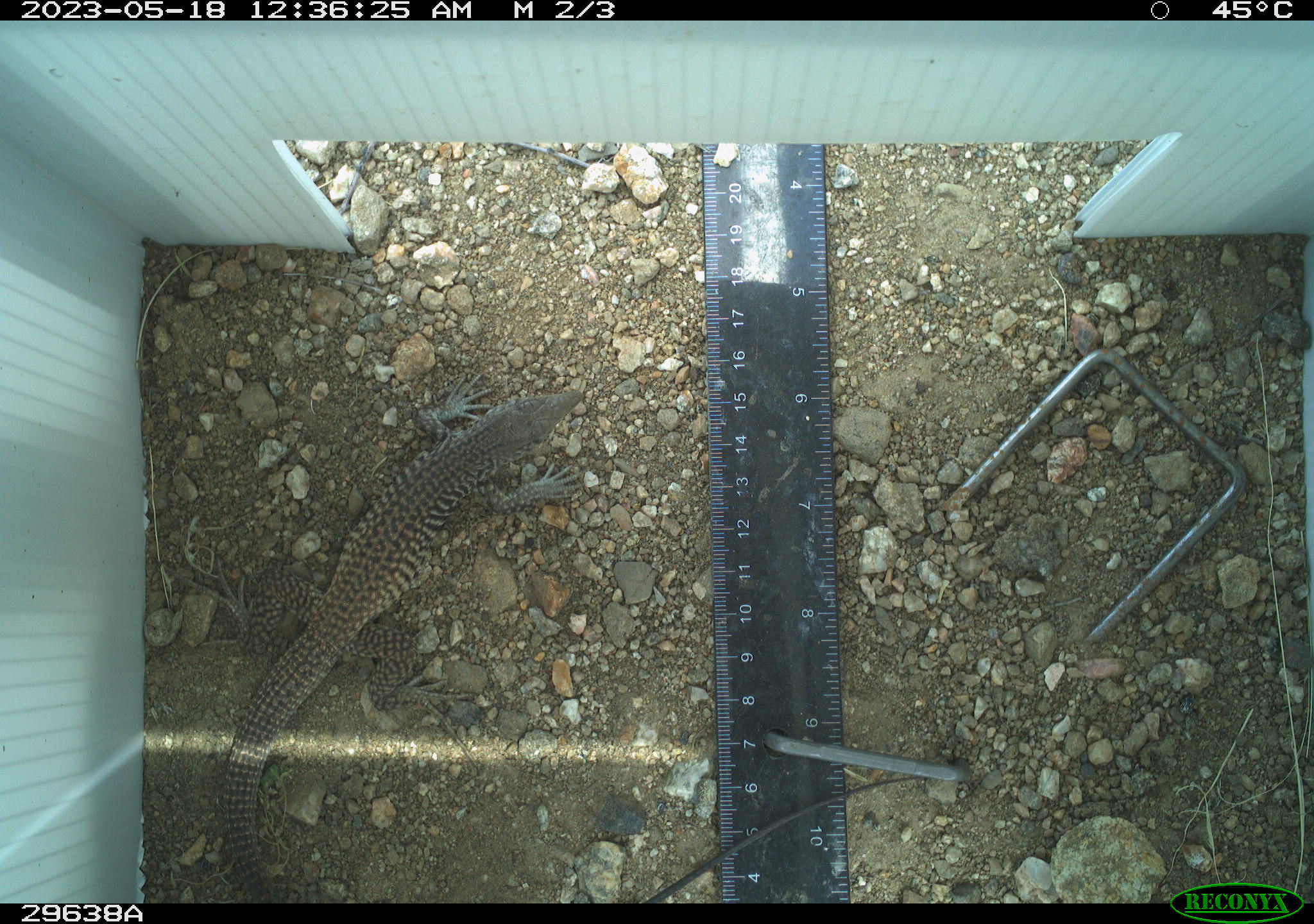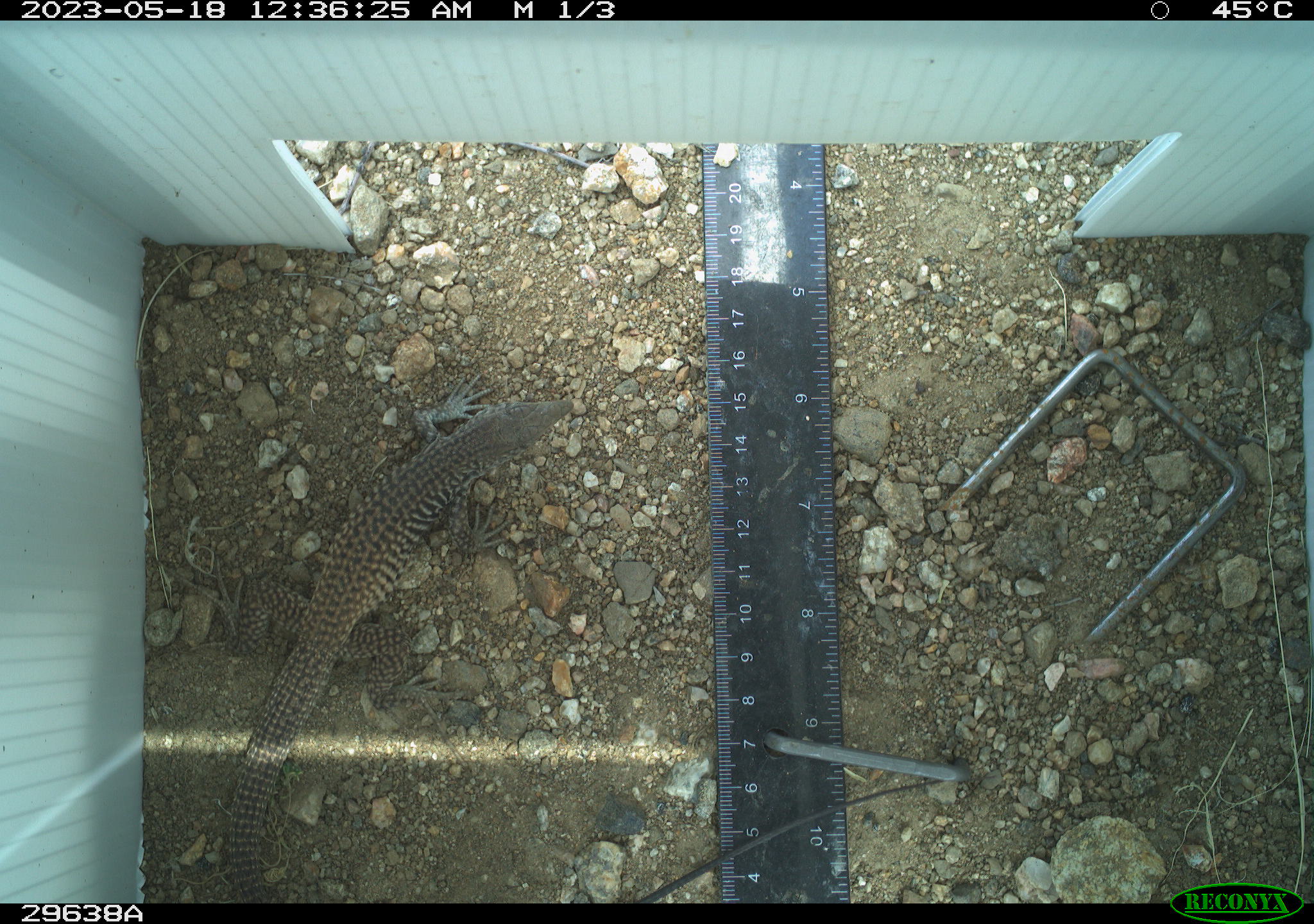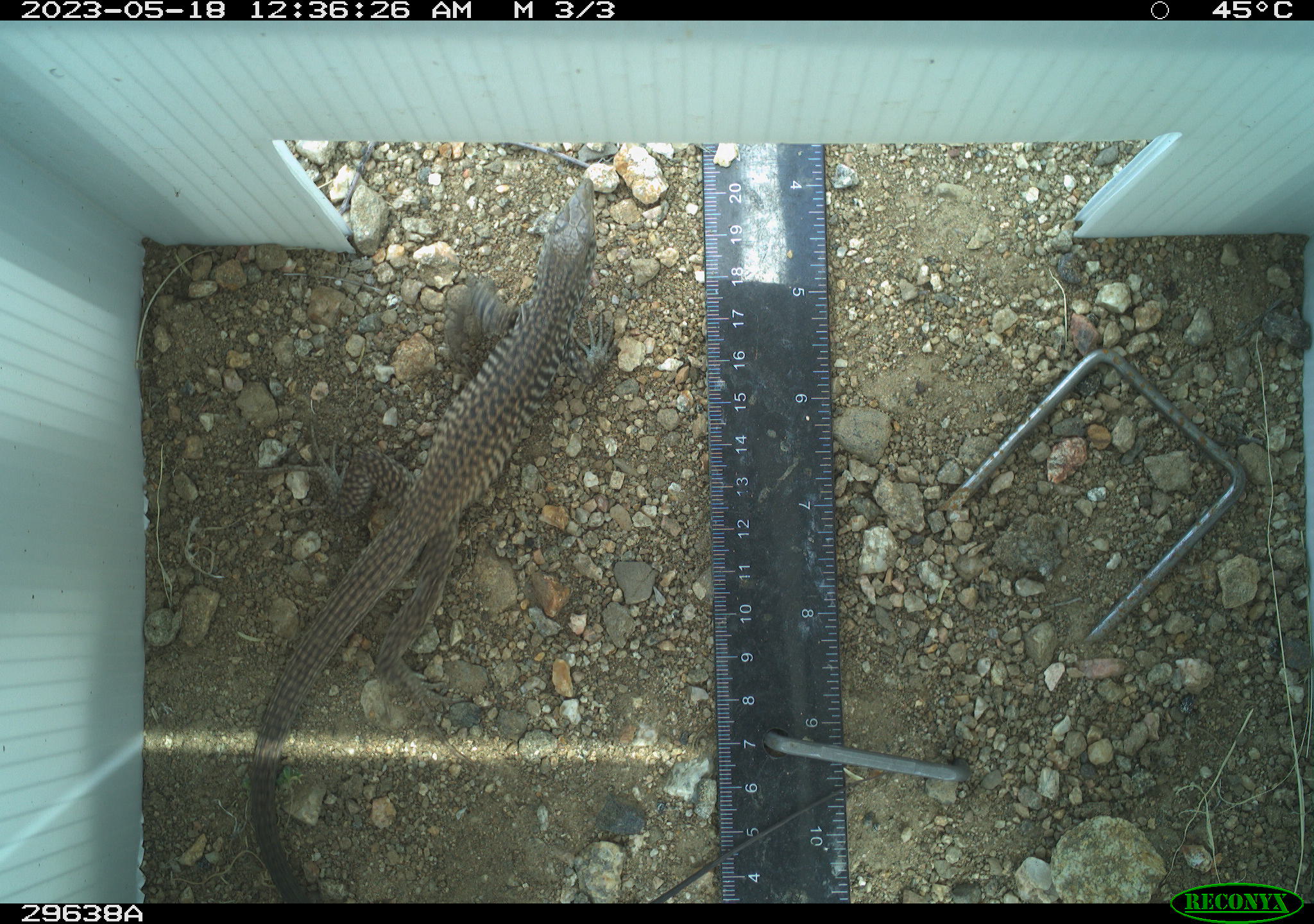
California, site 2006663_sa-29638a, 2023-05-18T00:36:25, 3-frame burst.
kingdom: Animalia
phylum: Chordata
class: Reptilia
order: Squamata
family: Teiidae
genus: Aspidoscelis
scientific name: Aspidoscelis tigris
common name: western whiptail